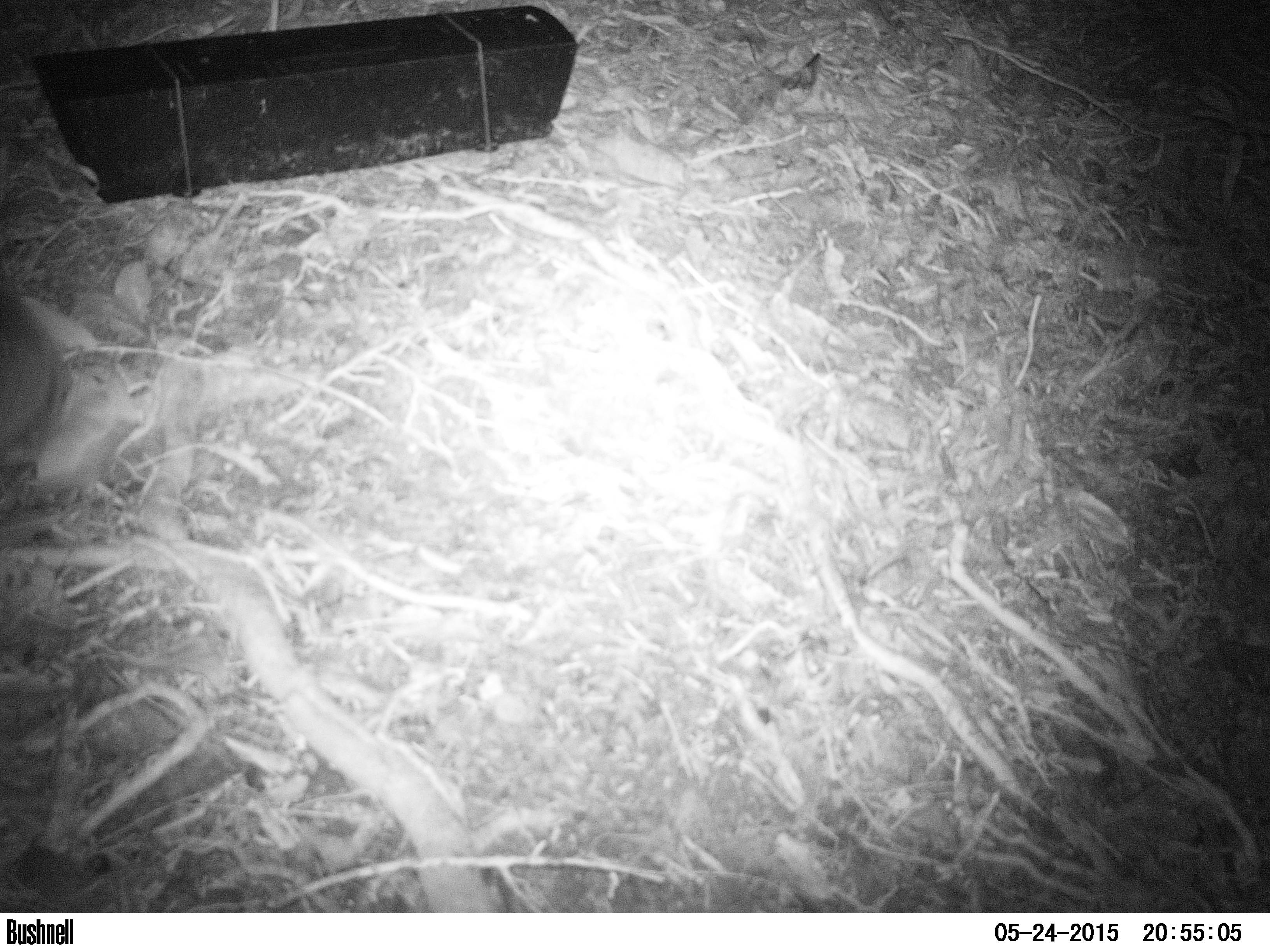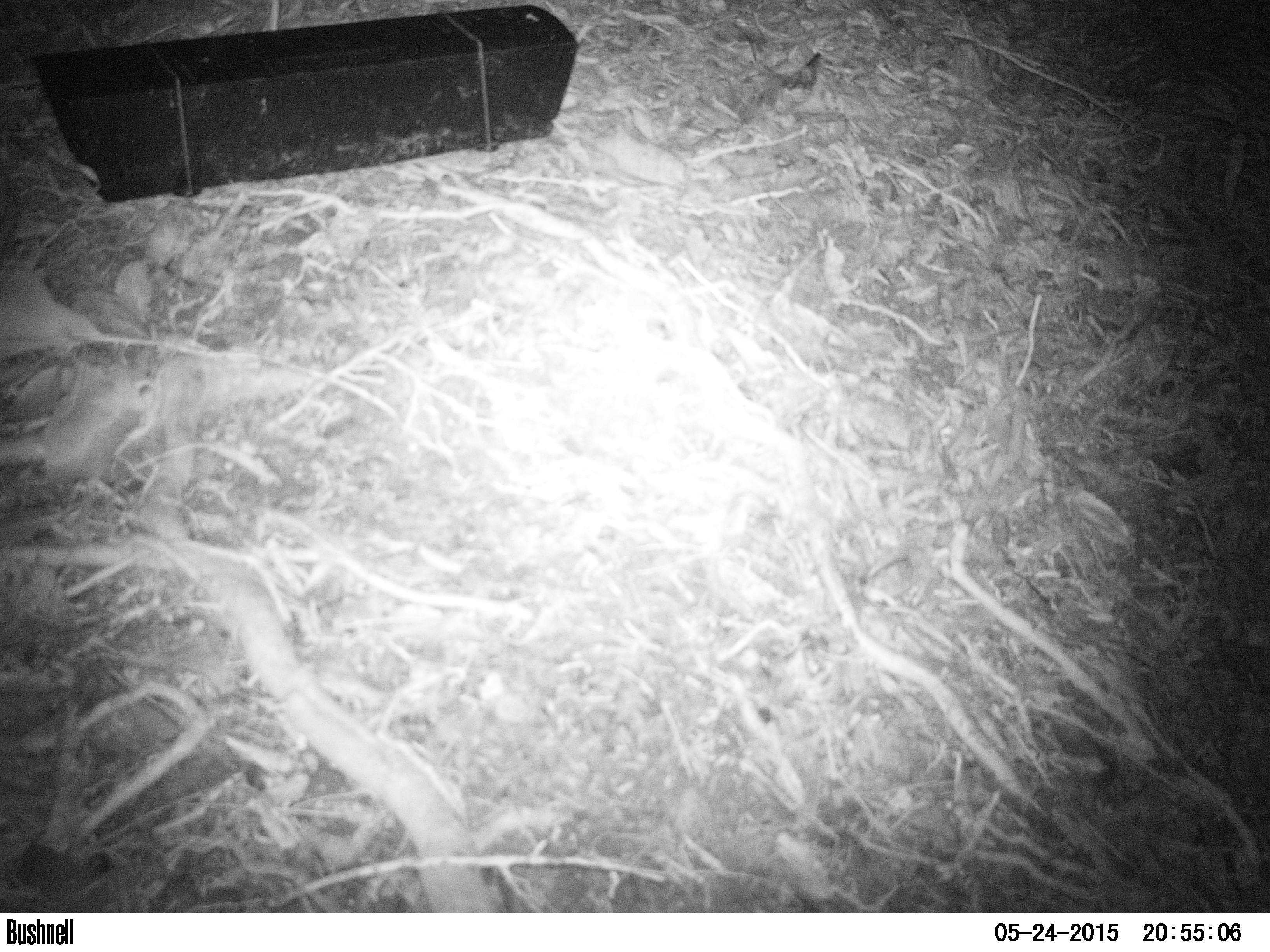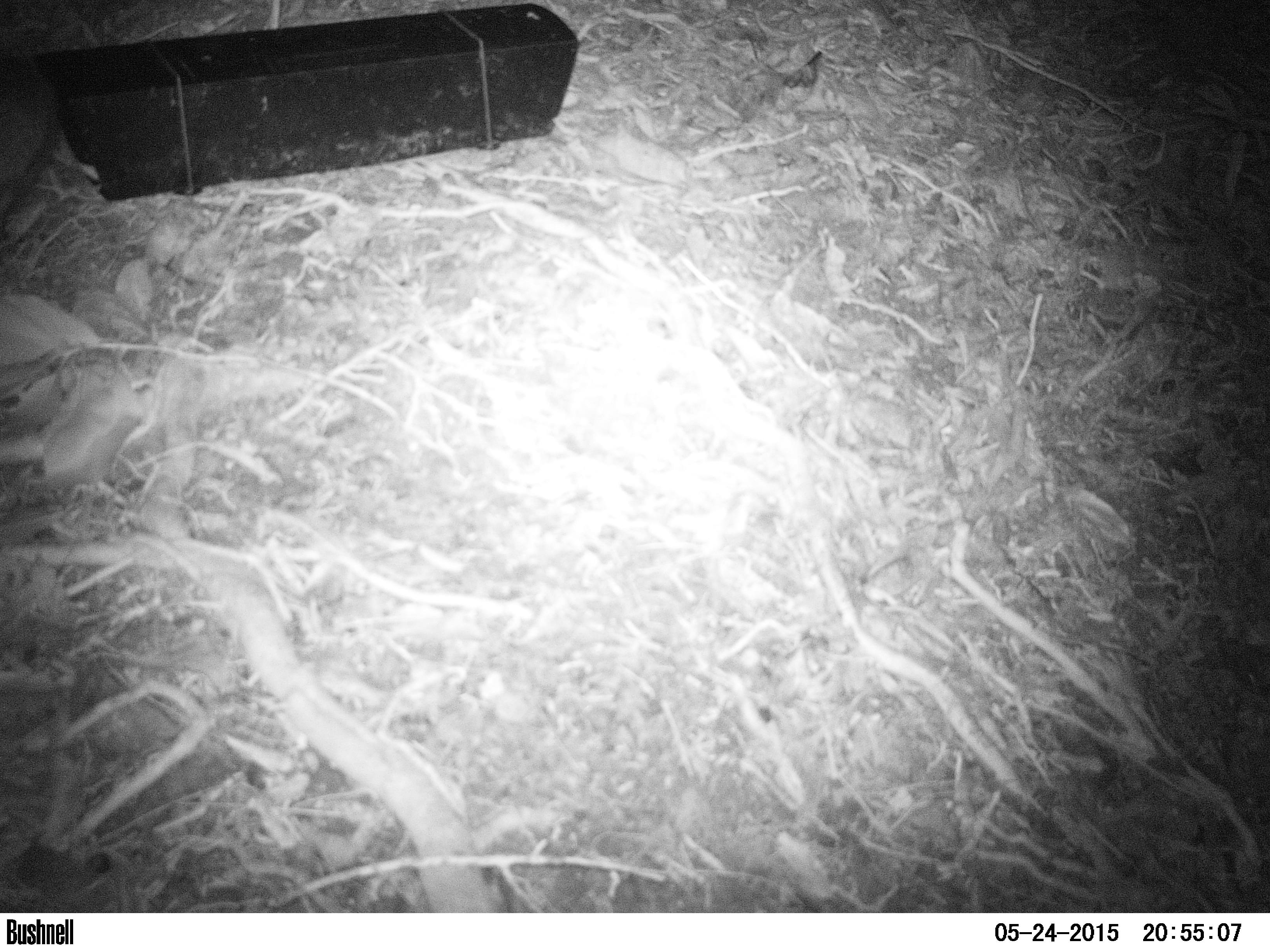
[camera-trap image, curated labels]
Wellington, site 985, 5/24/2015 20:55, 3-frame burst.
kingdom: Animalia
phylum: Chordata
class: Mammalia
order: Eulipotyphla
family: Erinaceidae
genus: Erinaceus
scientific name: Erinaceus europaeus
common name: hedgehog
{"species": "hedgehog (Erinaceus europaeus)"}